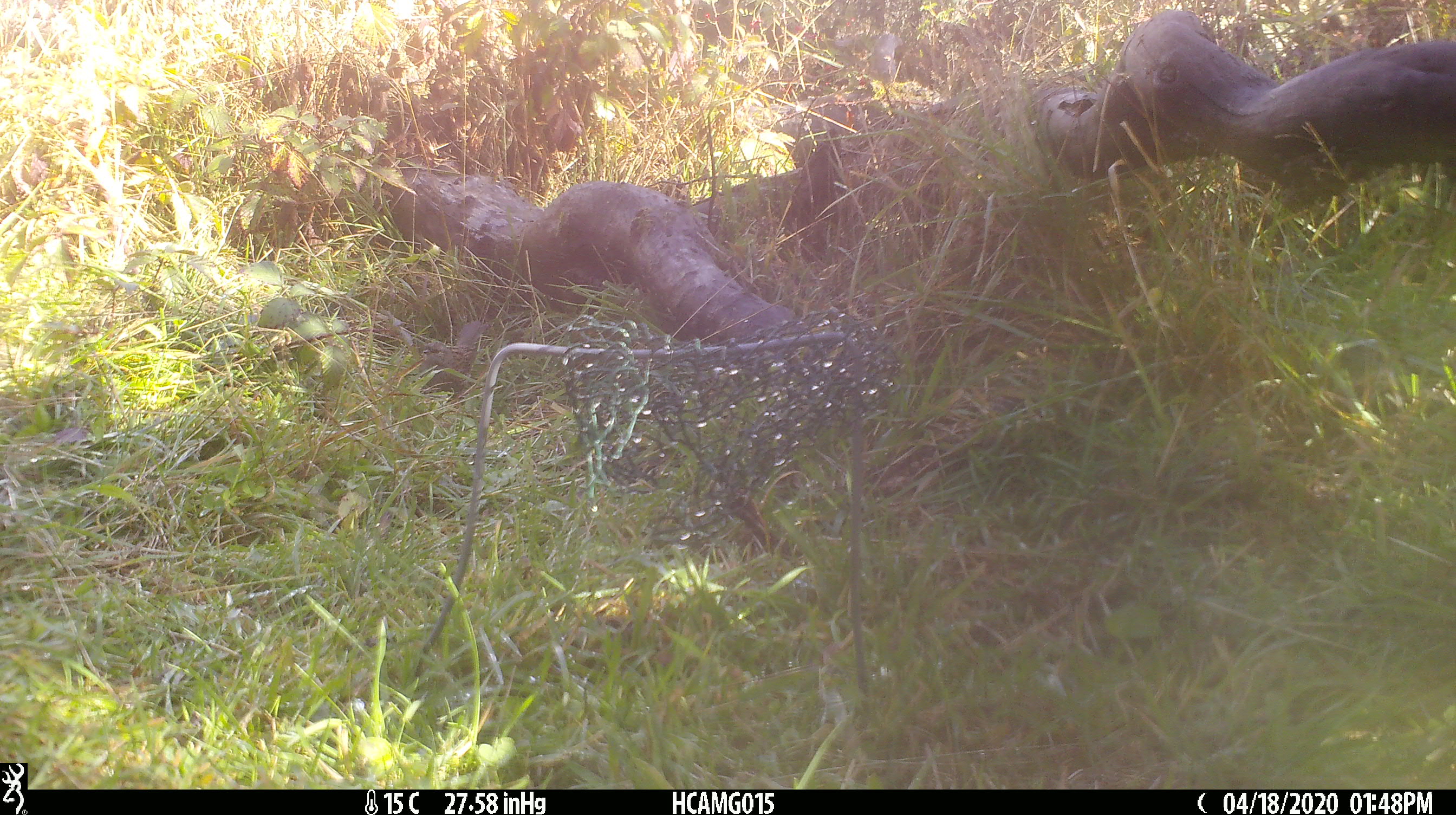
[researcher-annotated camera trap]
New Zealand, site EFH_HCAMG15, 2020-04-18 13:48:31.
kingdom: Animalia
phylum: Chordata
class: Aves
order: Passeriformes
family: Prunellidae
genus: Prunella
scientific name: Prunella modularis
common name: dunnock